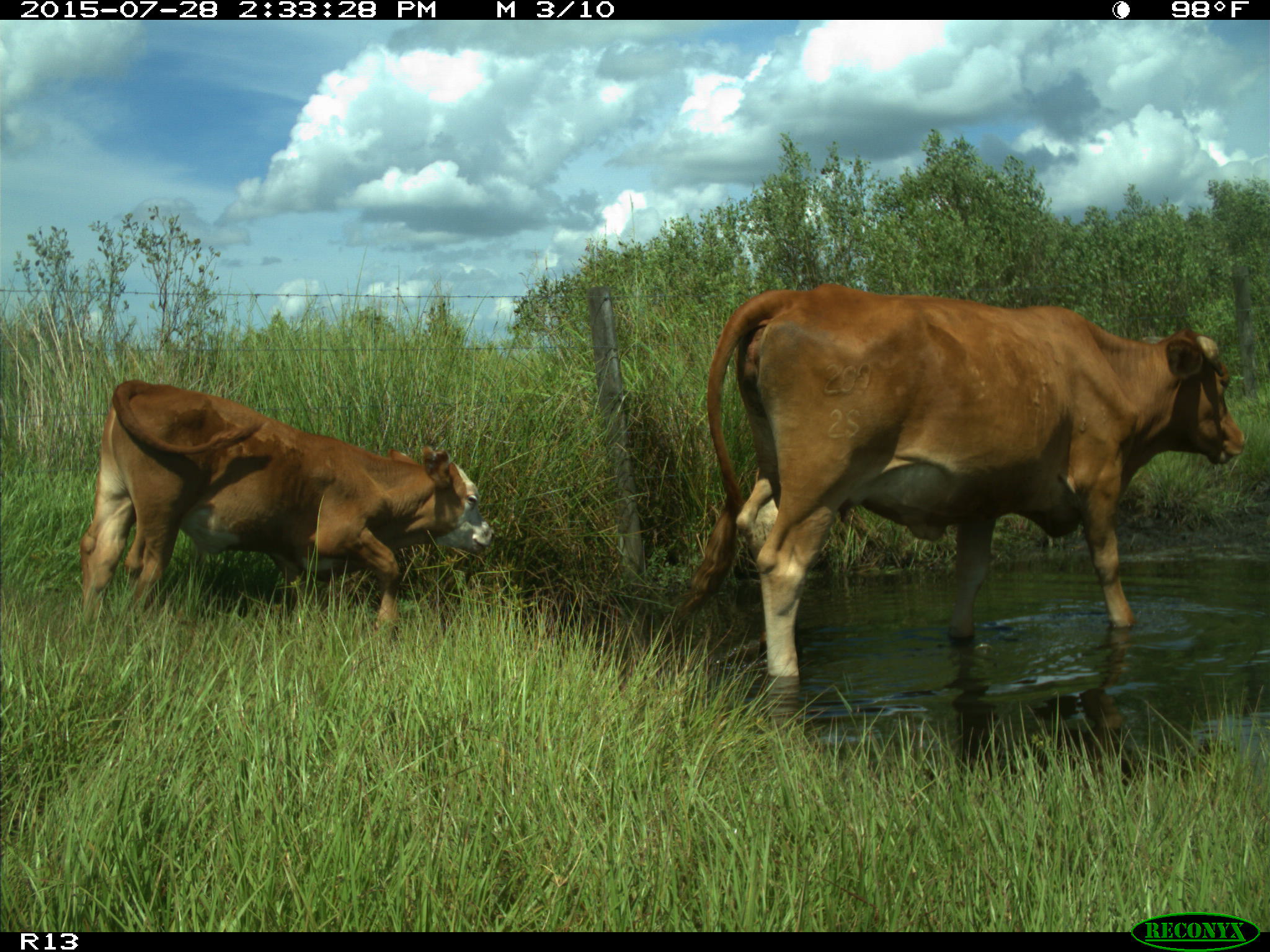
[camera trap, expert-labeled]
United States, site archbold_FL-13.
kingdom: Animalia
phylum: Chordata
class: Mammalia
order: Artiodactyla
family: Bovidae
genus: Bos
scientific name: Bos taurus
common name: domestic cow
Bos taurus (domestic cow).